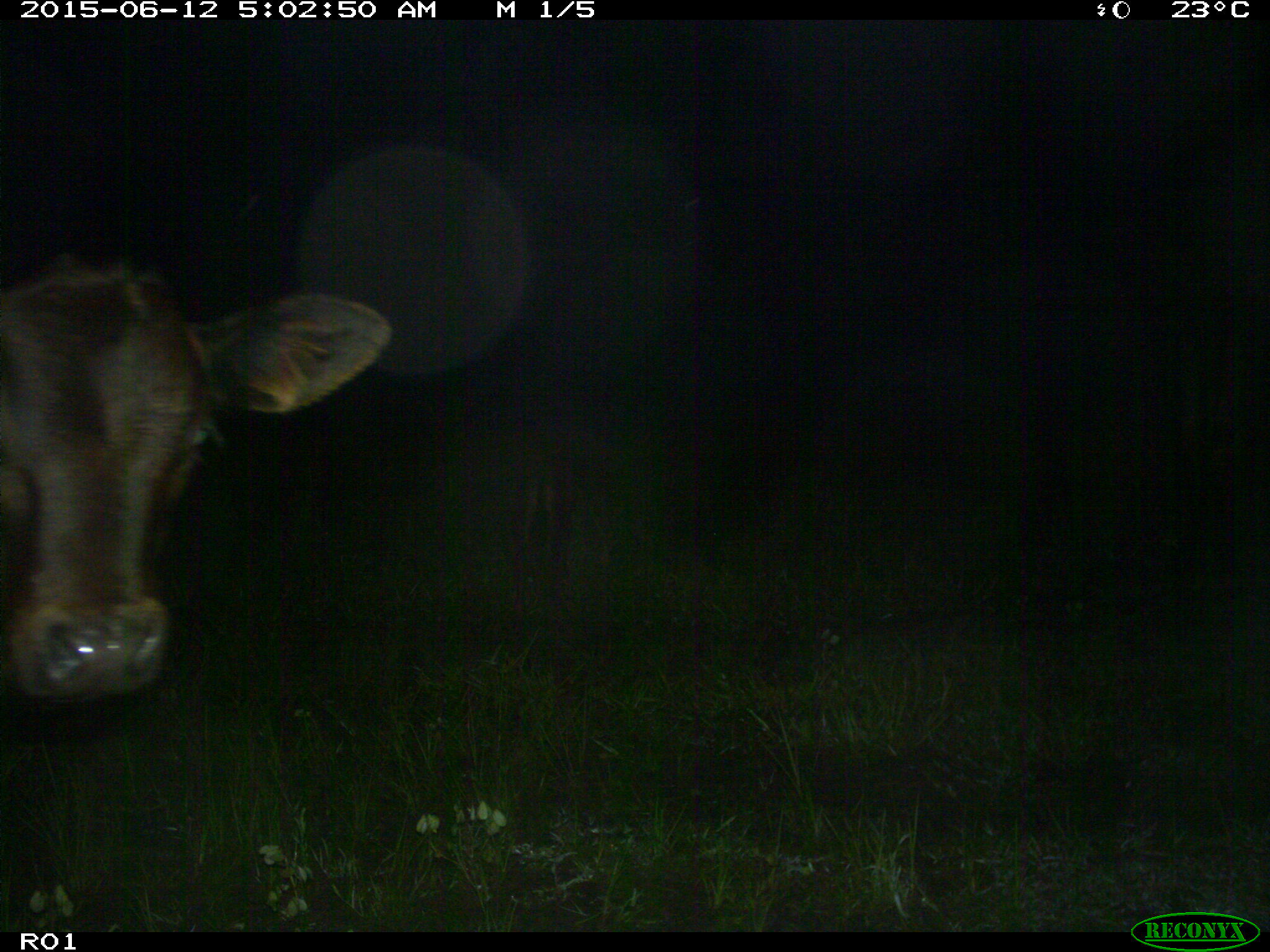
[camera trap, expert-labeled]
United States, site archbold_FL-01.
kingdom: Animalia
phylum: Chordata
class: Mammalia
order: Artiodactyla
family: Bovidae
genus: Bos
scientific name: Bos taurus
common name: domestic cow